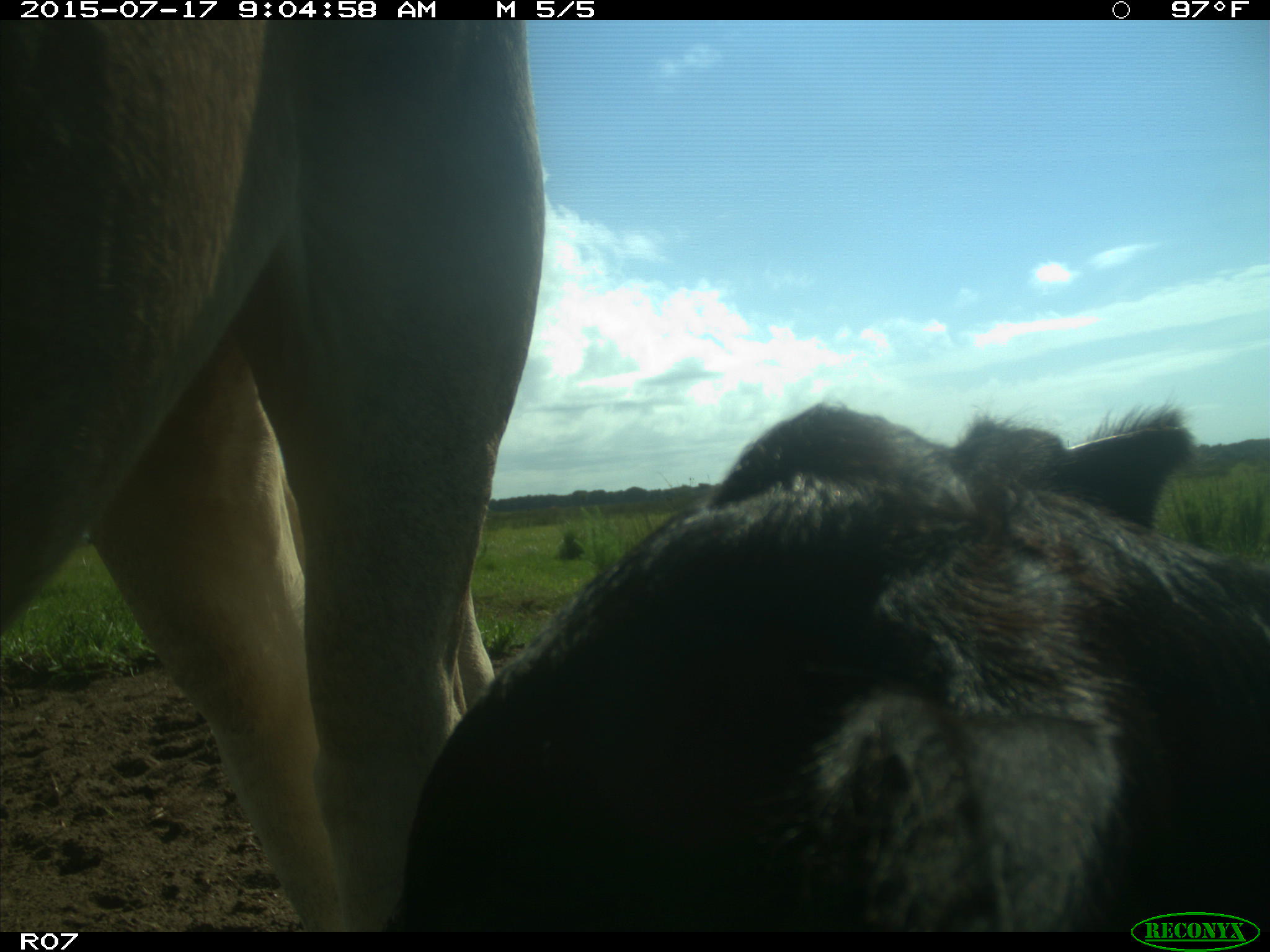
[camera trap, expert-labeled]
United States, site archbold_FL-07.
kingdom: Animalia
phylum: Chordata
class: Mammalia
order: Artiodactyla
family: Bovidae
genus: Bos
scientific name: Bos taurus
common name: domestic cow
Bos taurus (domestic cow).